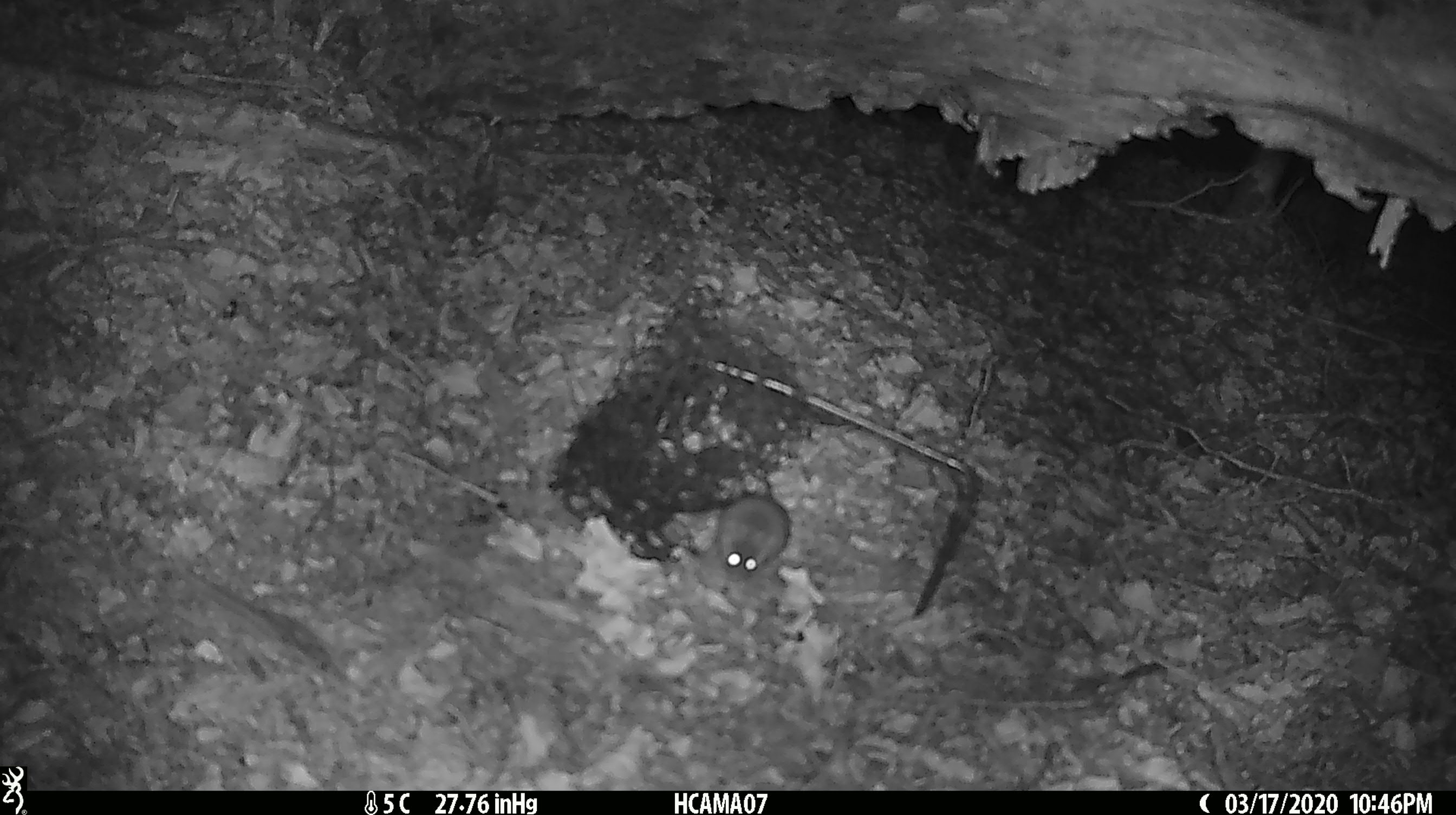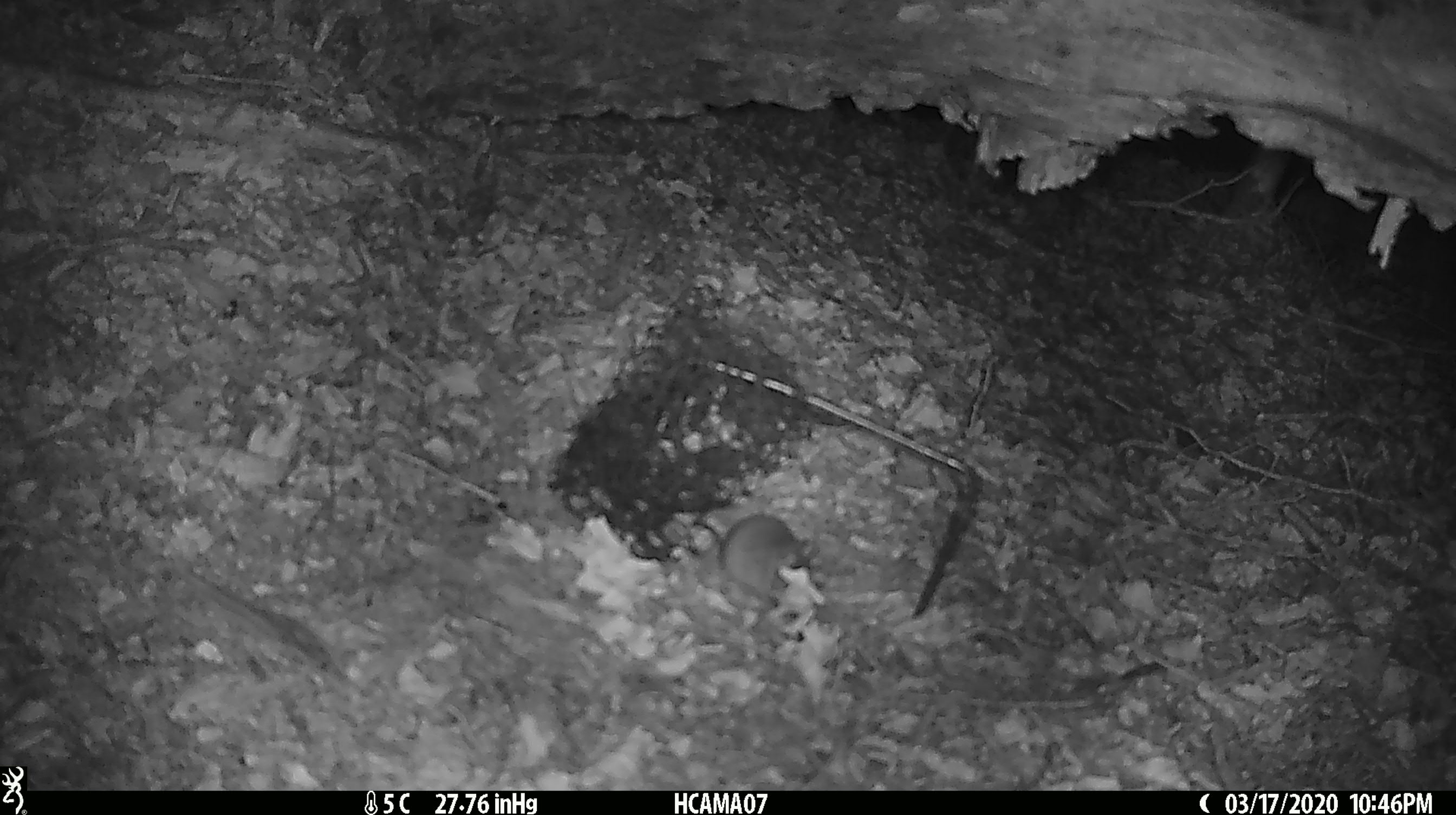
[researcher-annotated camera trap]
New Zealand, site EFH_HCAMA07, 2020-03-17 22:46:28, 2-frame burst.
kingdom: Animalia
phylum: Chordata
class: Mammalia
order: Rodentia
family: Muridae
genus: Mus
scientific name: Mus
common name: mouse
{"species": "mouse (Mus)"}